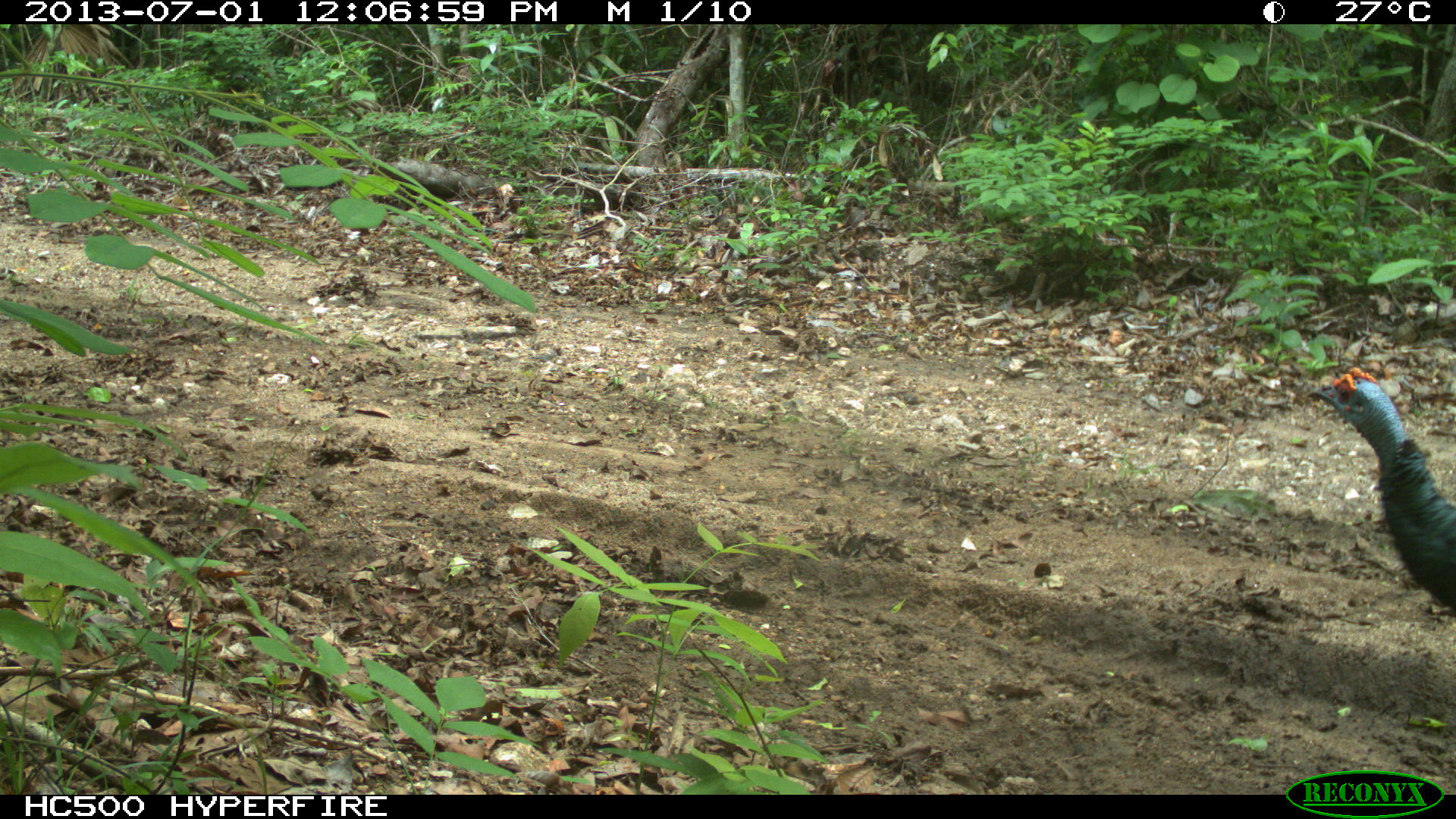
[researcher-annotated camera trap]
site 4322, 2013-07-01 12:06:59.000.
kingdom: Animalia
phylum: Chordata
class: Aves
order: Galliformes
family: Phasianidae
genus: Meleagris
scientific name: Meleagris ocellata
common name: ocellated turkey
Meleagris ocellata (ocellated turkey), count 1, sex male.